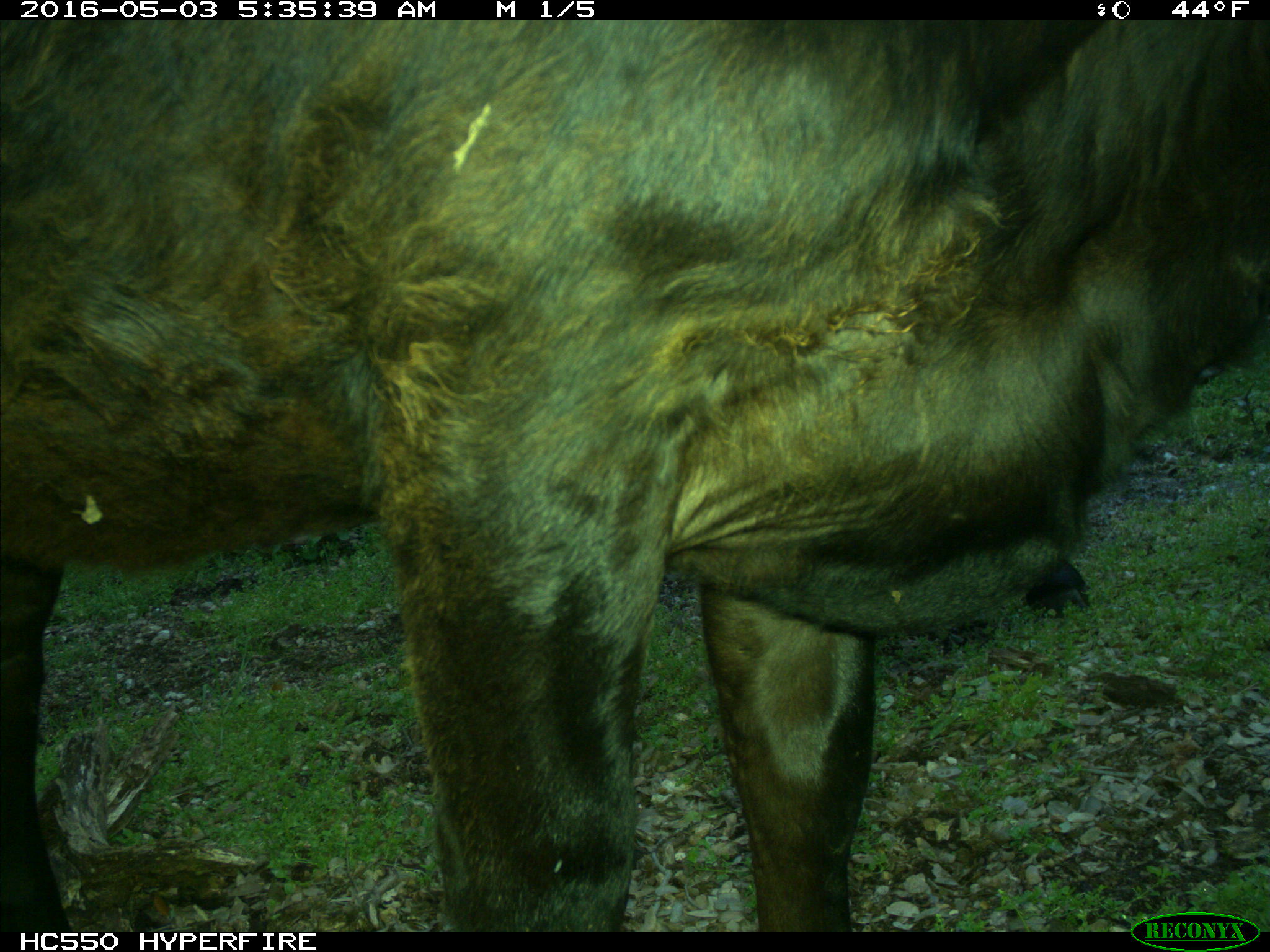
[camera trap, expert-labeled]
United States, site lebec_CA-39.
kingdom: Animalia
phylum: Chordata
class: Mammalia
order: Artiodactyla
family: Bovidae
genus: Bos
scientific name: Bos taurus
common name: domestic cow